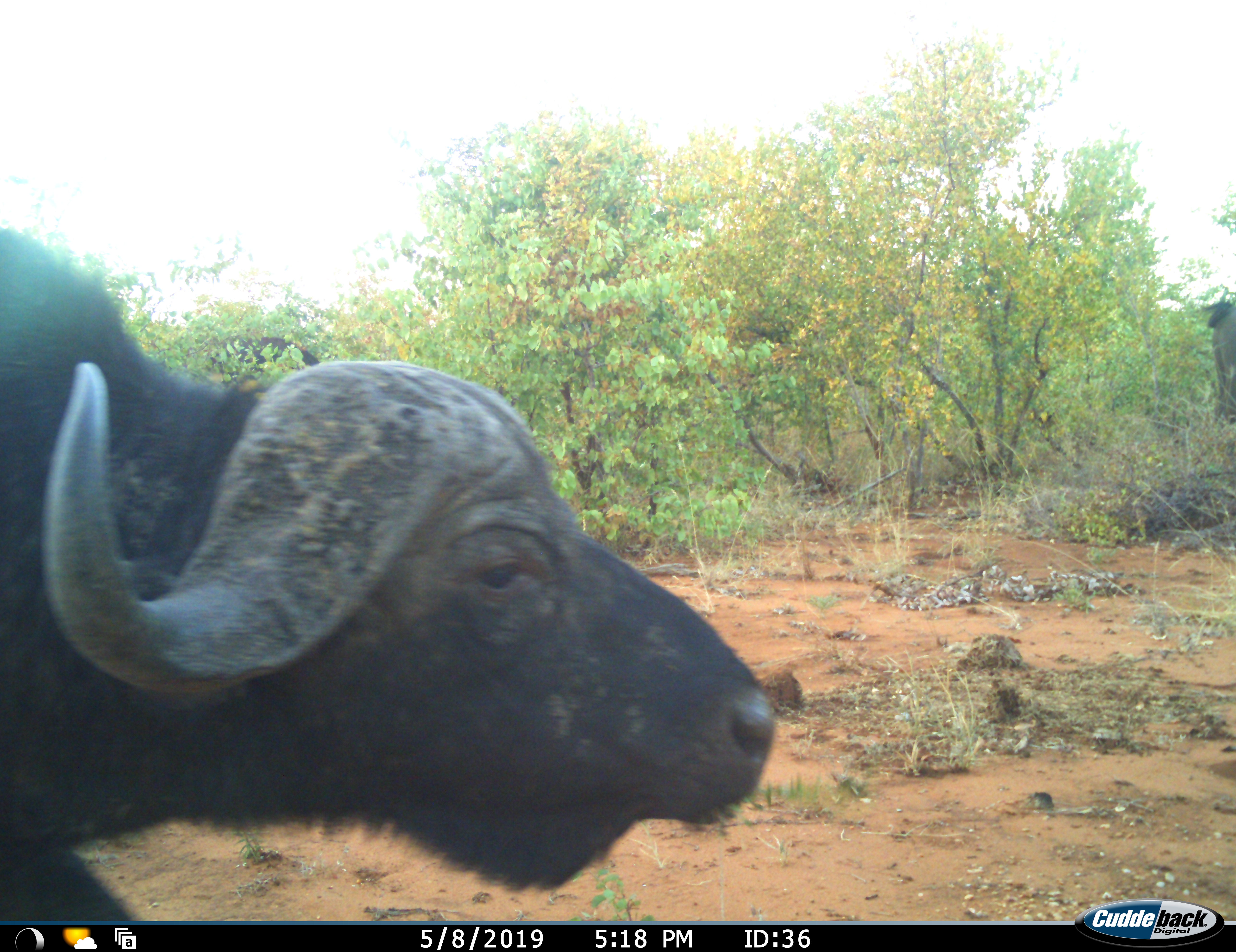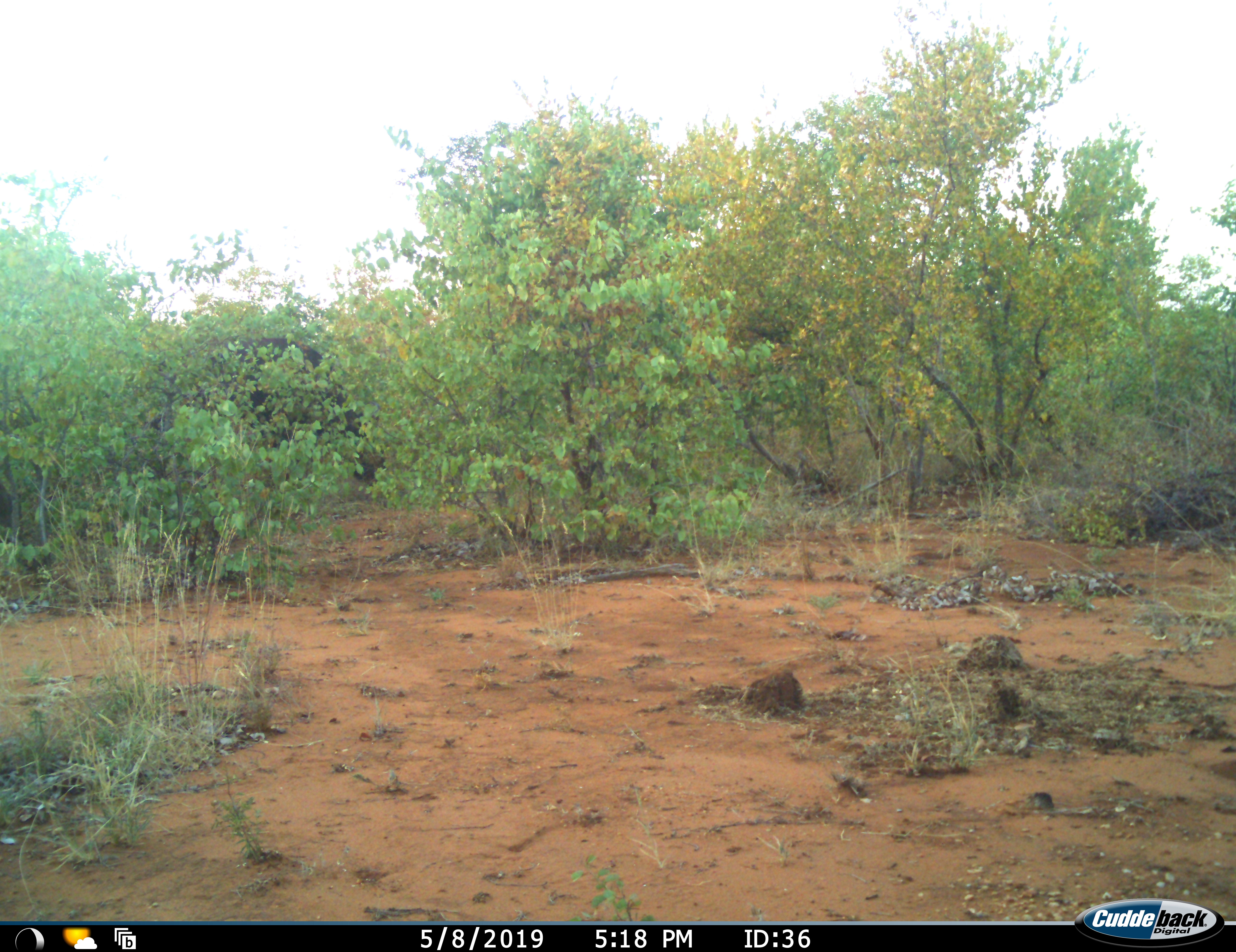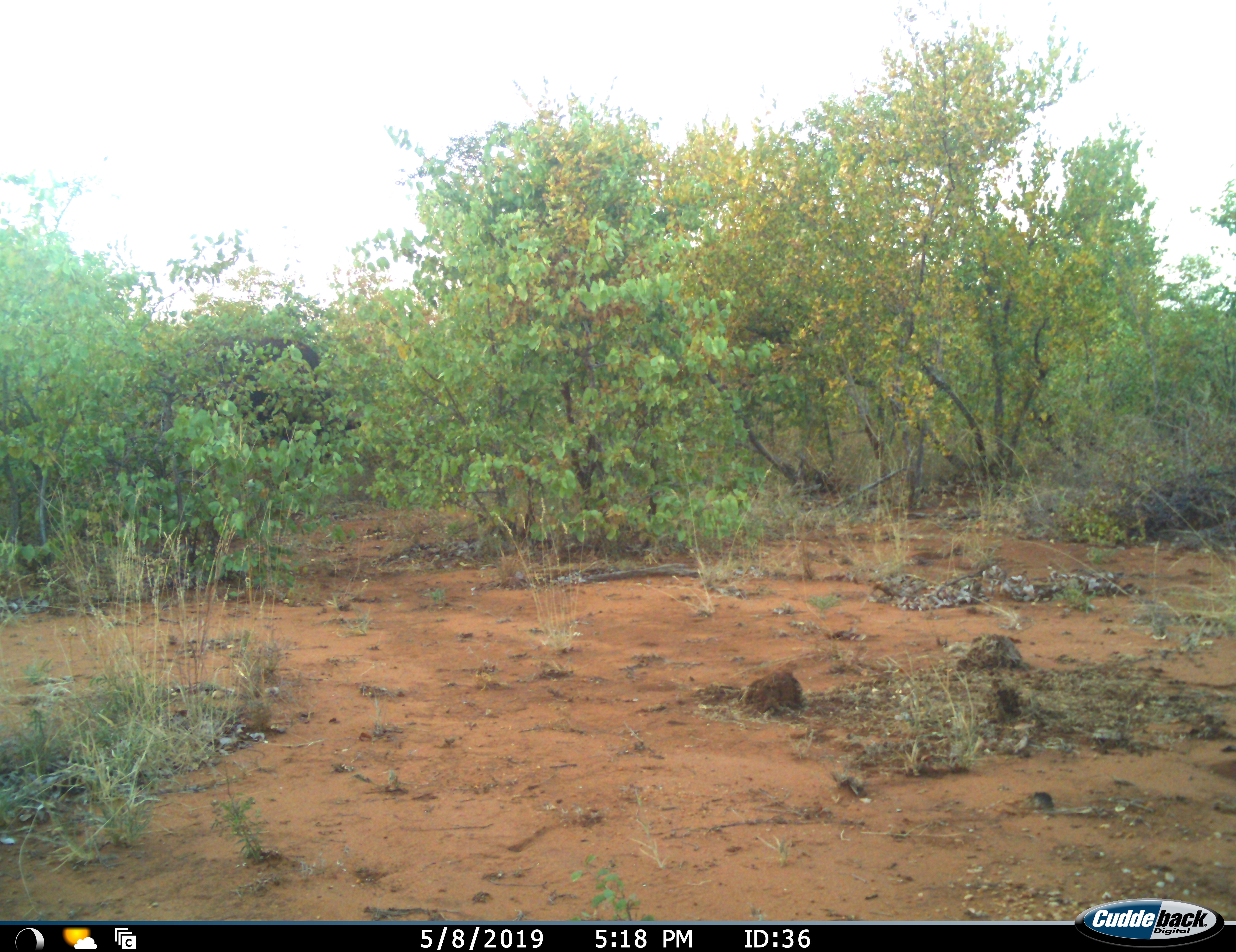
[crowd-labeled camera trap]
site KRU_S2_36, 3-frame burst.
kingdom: Animalia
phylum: Chordata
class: Mammalia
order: Artiodactyla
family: Bovidae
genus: Syncerus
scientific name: Syncerus caffer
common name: african buffalo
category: buffalo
Buffalo (african buffalo) (Syncerus caffer), count 1. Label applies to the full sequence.